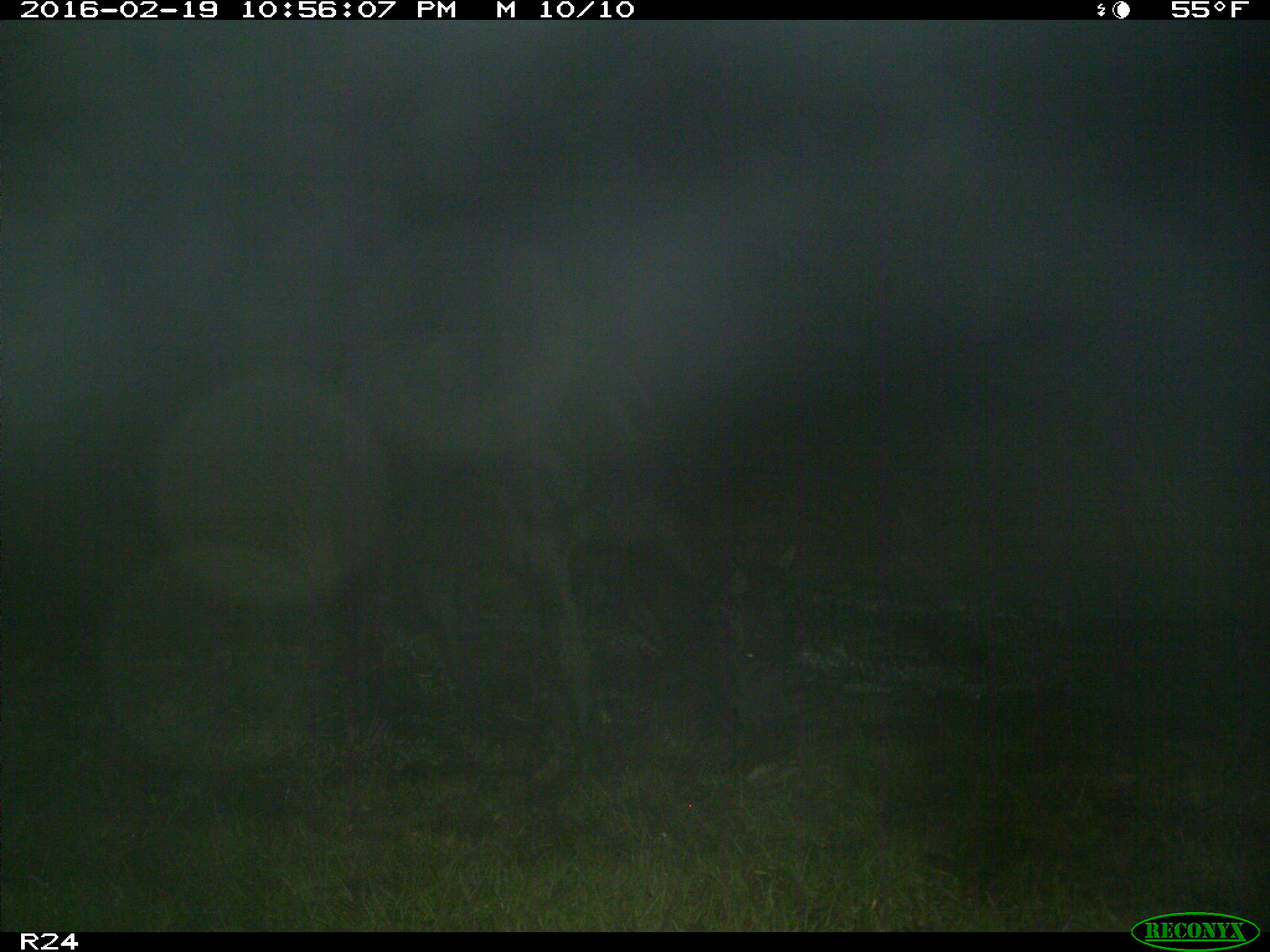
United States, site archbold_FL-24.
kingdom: Animalia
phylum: Chordata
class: Mammalia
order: Artiodactyla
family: Bovidae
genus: Bos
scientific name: Bos taurus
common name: domestic cow